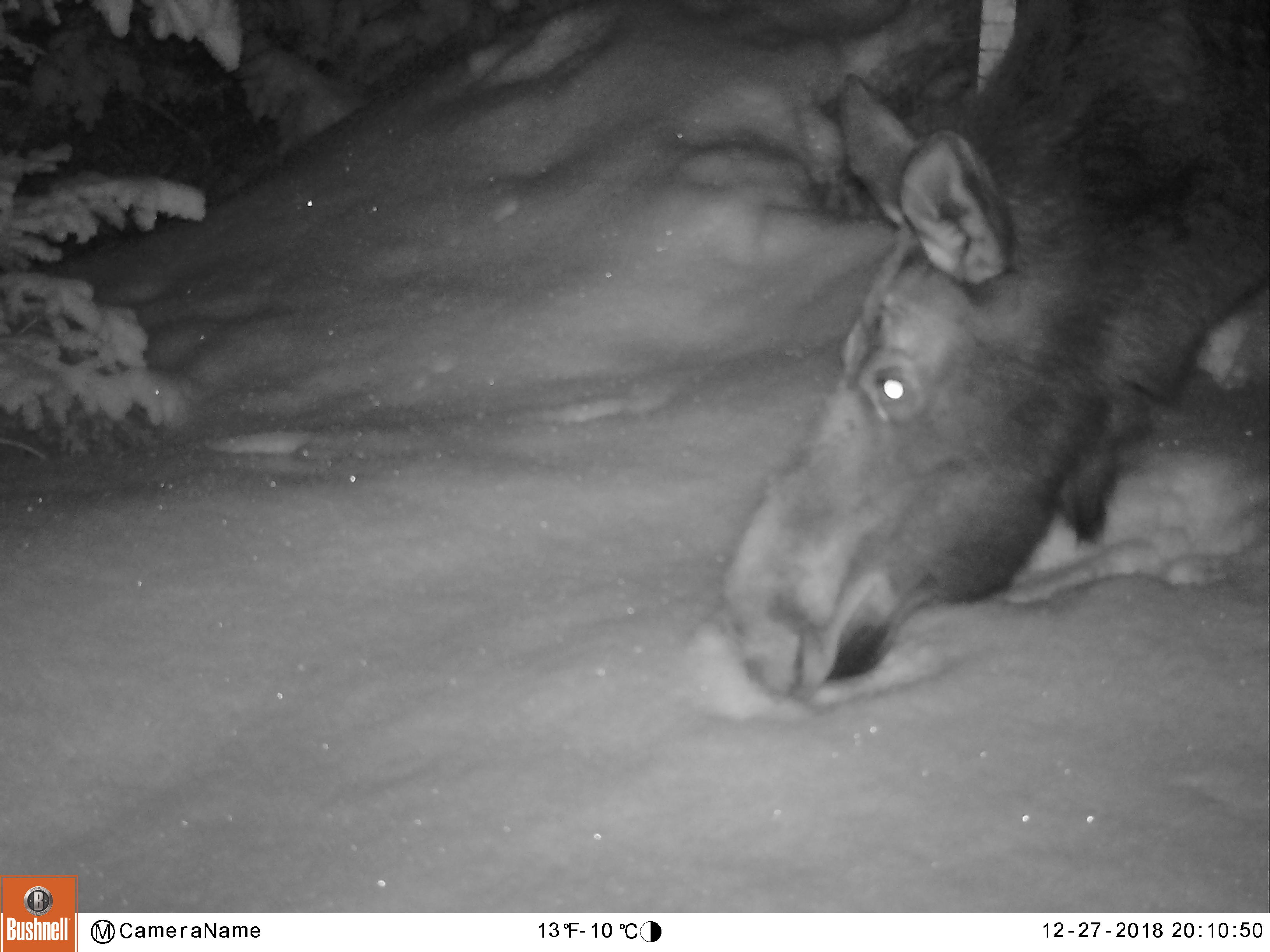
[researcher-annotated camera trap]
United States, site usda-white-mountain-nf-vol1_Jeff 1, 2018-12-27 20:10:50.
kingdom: Animalia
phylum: Chordata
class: Mammalia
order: Artiodactyla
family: Cervidae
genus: Alces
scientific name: Alces alces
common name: moose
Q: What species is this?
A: Moose (Alces alces).